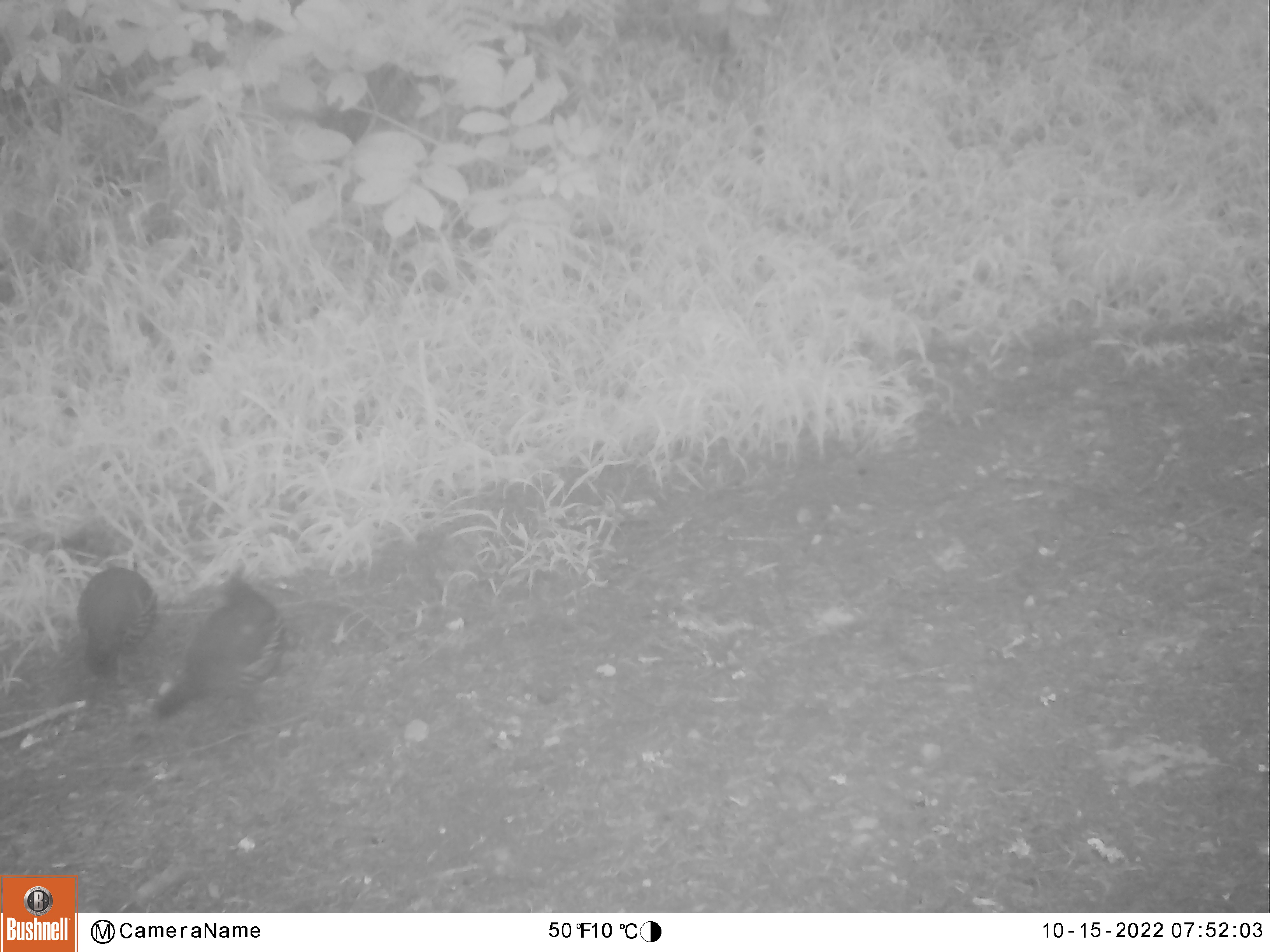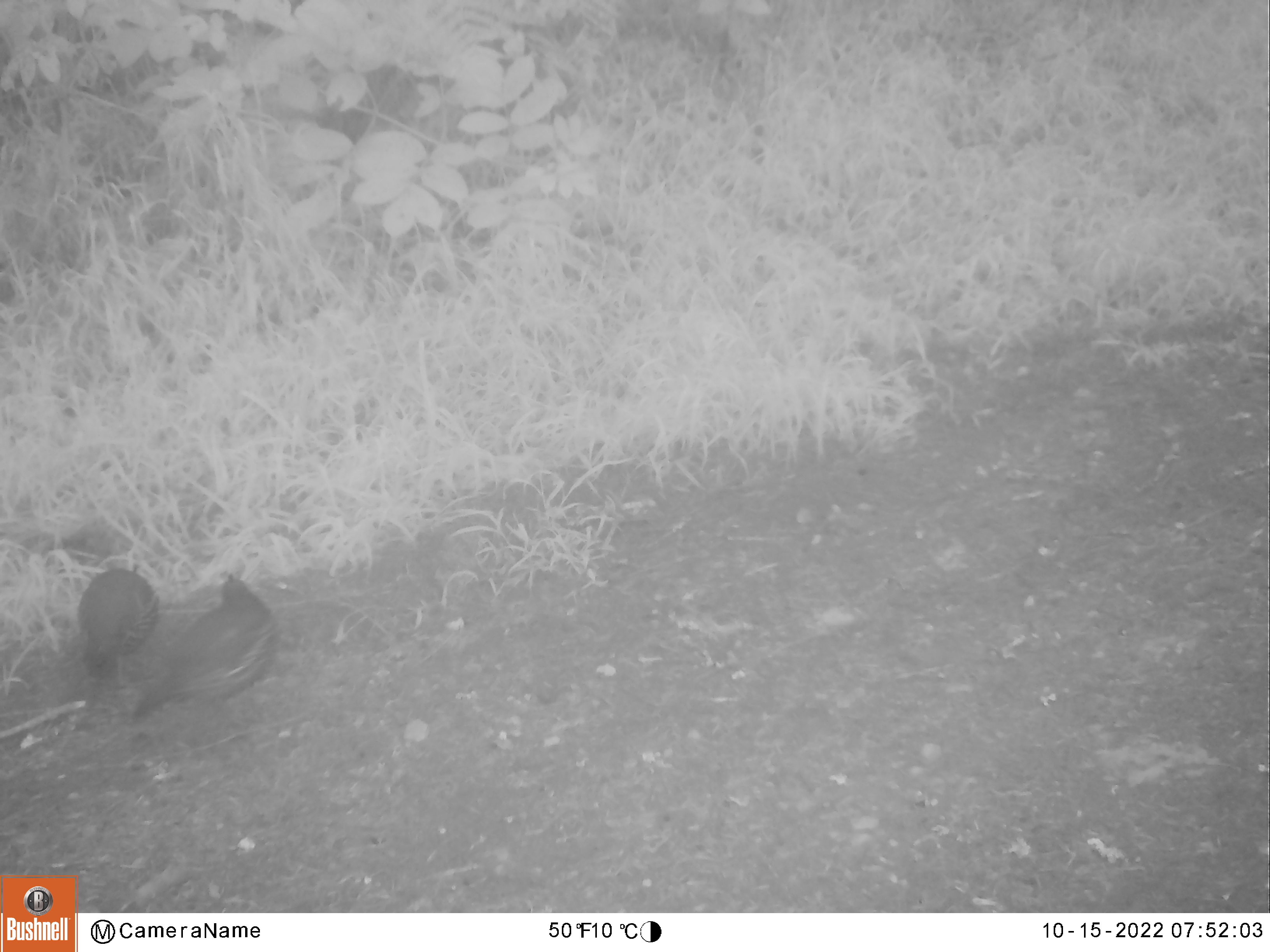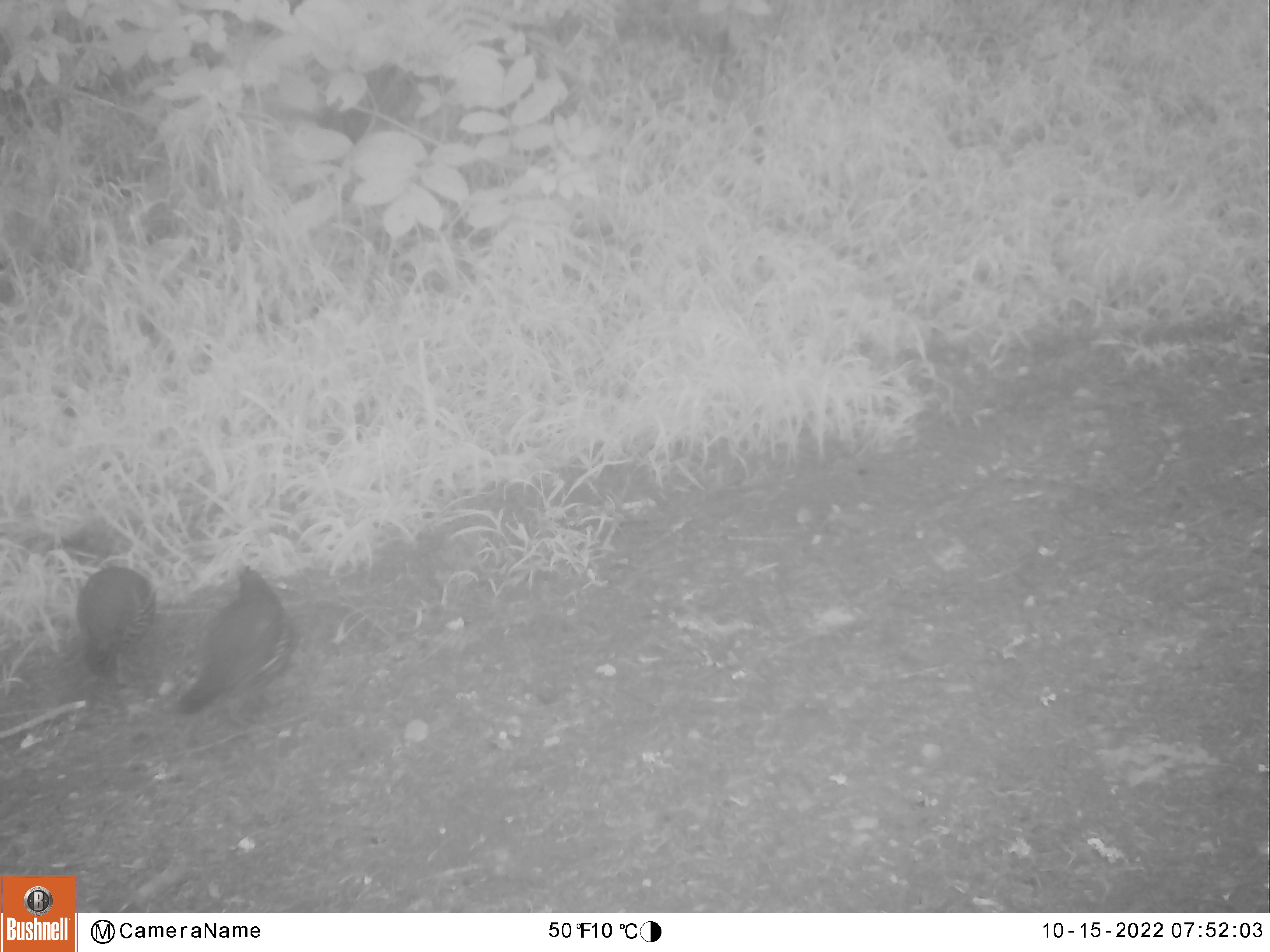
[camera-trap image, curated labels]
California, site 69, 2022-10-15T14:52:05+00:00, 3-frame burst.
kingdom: Animalia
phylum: Chordata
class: Aves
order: Galliformes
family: Odontophoridae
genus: Callipepla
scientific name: Callipepla californica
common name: california quail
California quail (Callipepla californica).